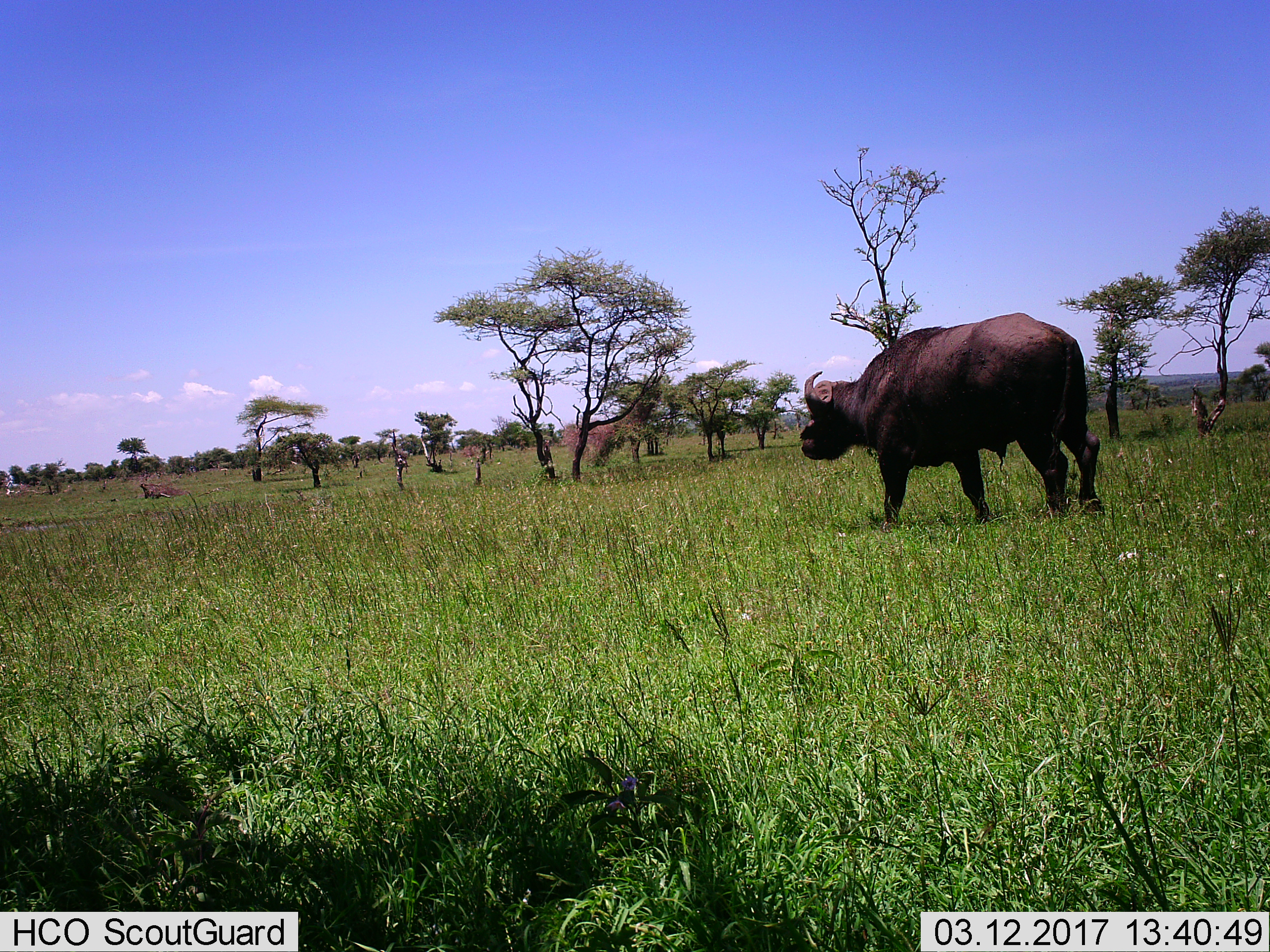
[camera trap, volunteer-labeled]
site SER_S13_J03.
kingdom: Animalia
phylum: Chordata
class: Mammalia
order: Artiodactyla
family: Bovidae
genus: Syncerus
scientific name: Syncerus caffer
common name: african buffalo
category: buffalo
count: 1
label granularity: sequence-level